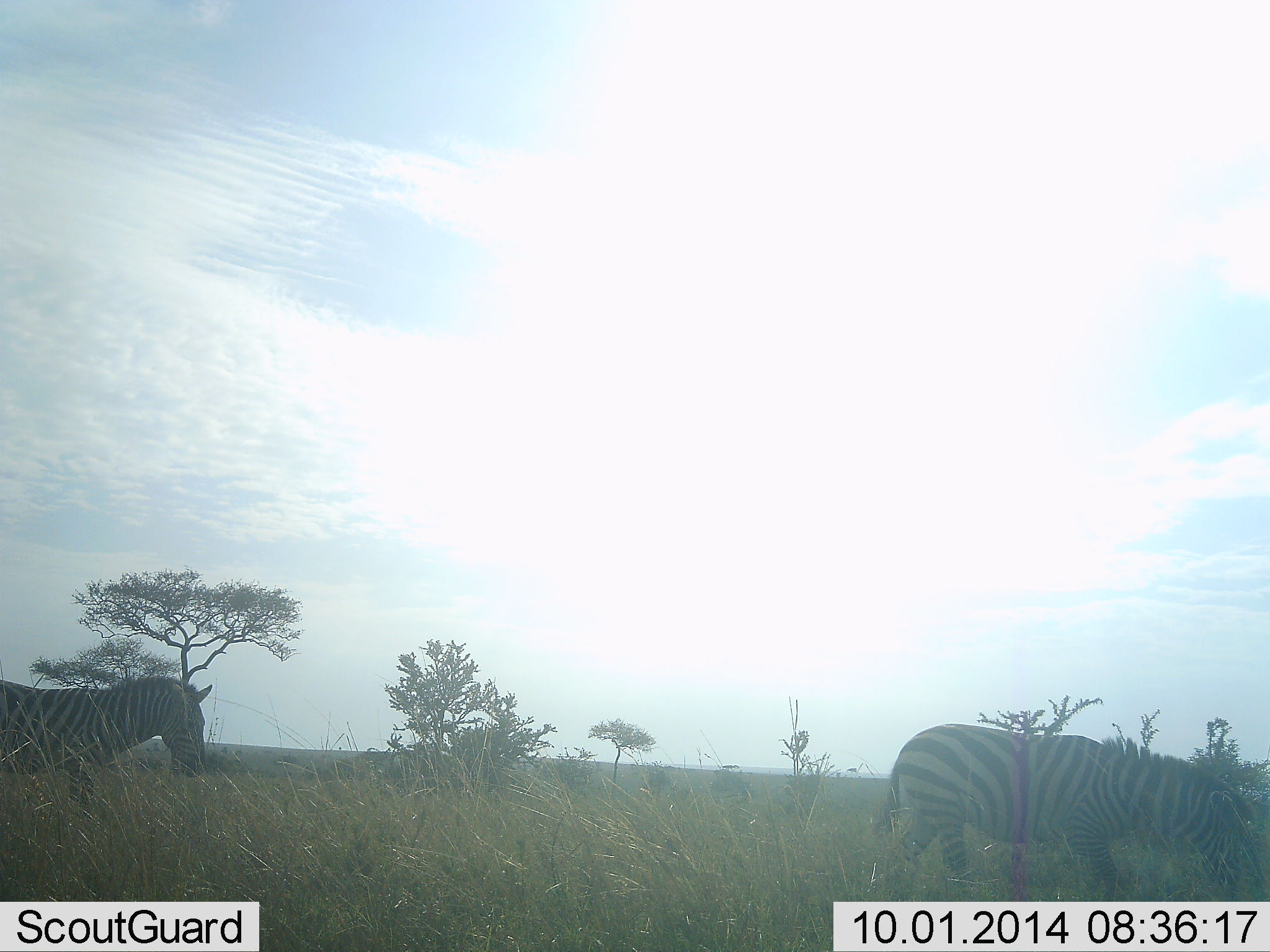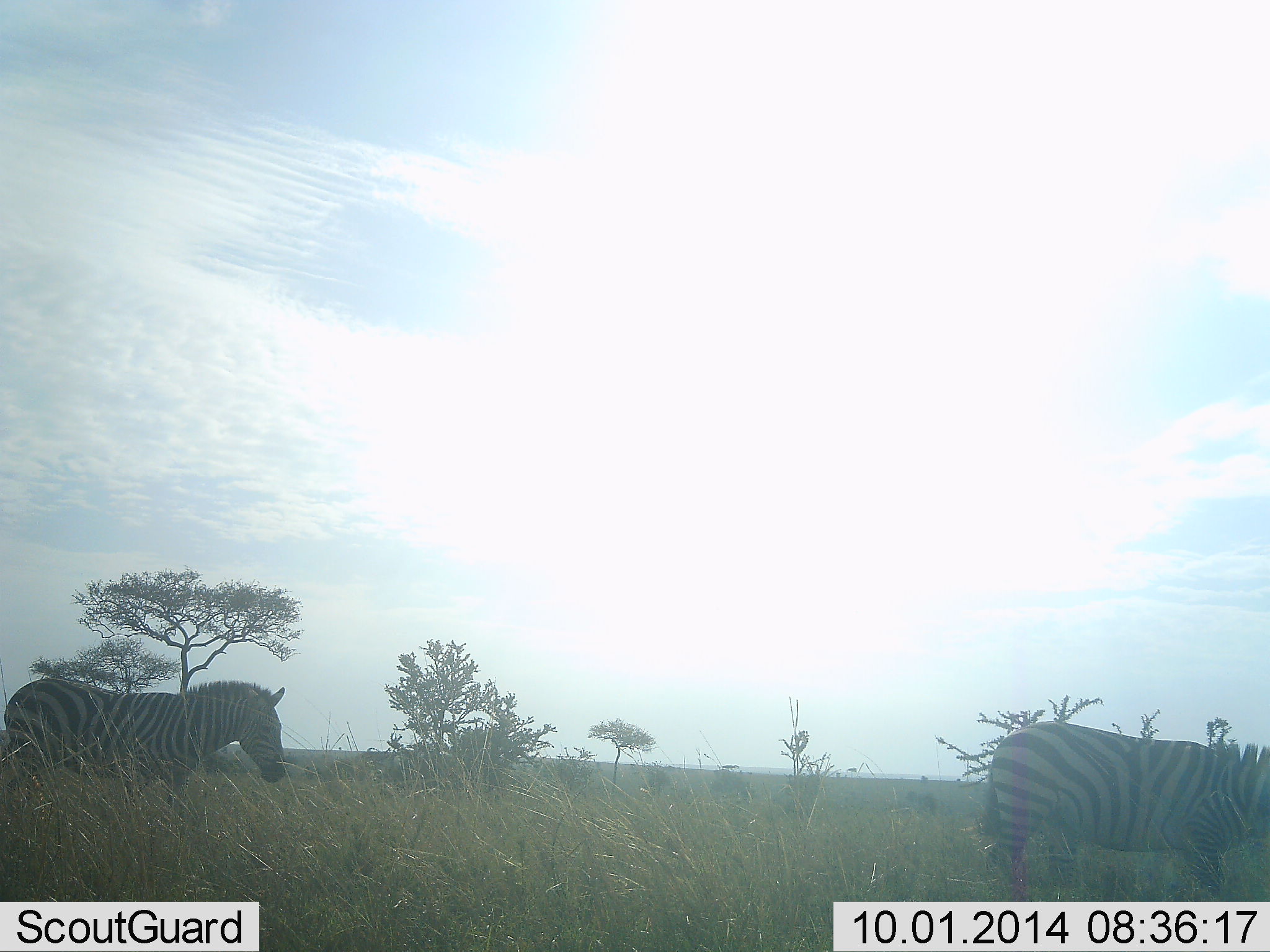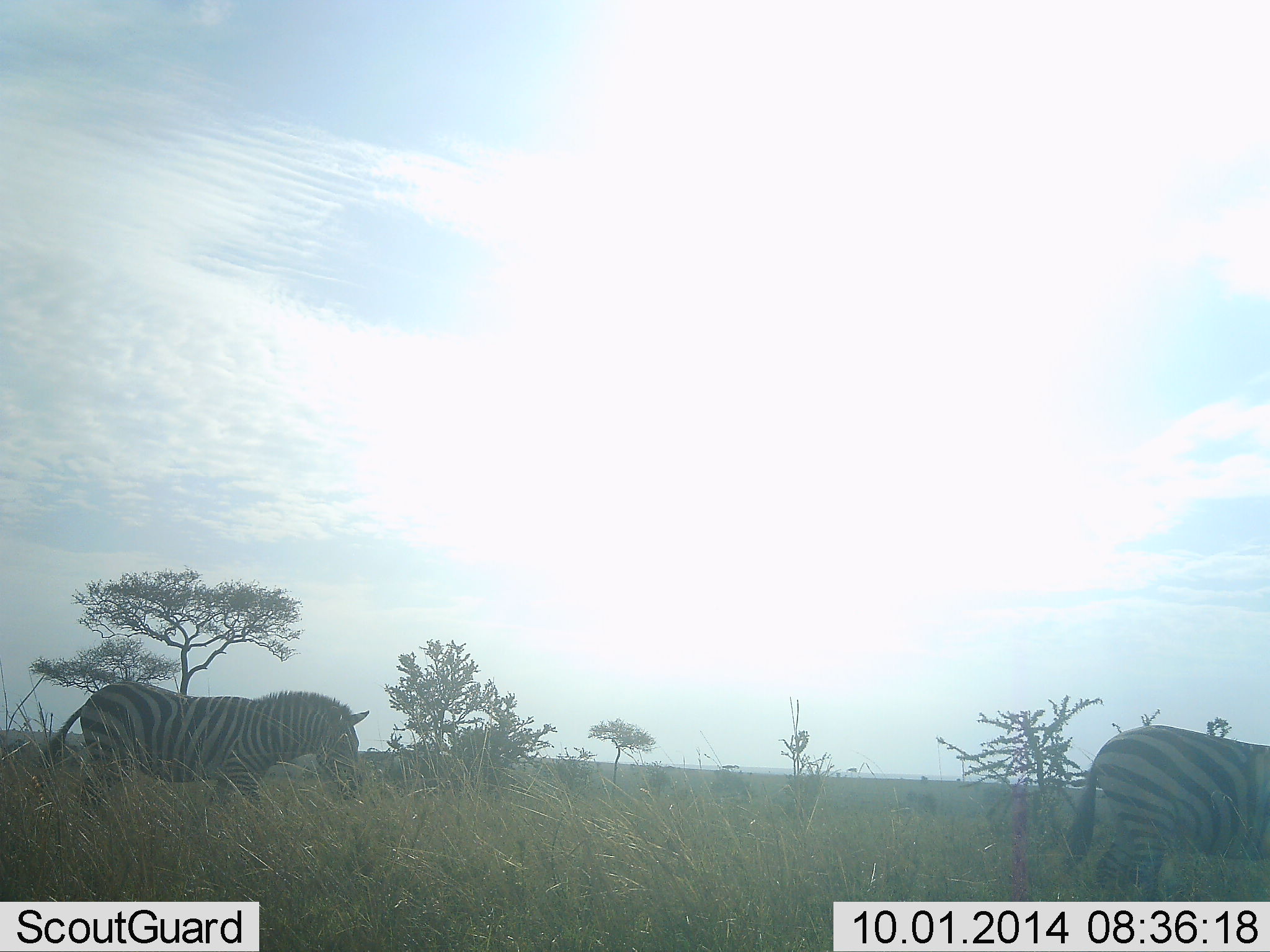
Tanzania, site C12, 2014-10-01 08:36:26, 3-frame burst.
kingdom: Animalia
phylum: Chordata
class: Mammalia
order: Perissodactyla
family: Equidae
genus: Equus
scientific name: Equus quagga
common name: plains zebra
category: zebra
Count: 2.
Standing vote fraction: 10%.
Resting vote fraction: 0%.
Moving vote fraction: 100%.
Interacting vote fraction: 0%.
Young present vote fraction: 0%.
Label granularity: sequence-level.